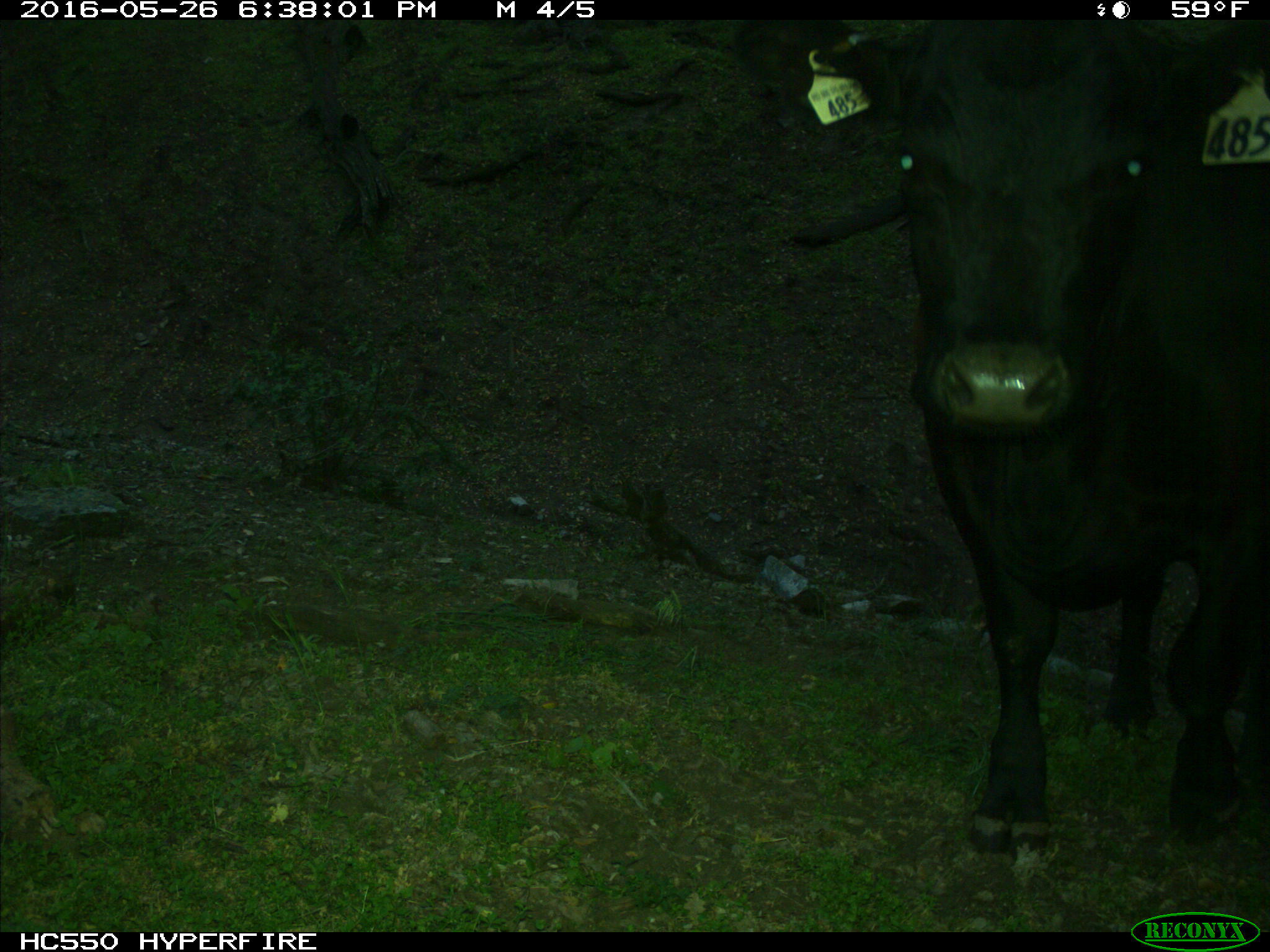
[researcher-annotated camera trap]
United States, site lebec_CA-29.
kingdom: Animalia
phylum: Chordata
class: Mammalia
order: Artiodactyla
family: Bovidae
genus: Bos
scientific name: Bos taurus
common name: domestic cow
Bos taurus (domestic cow).